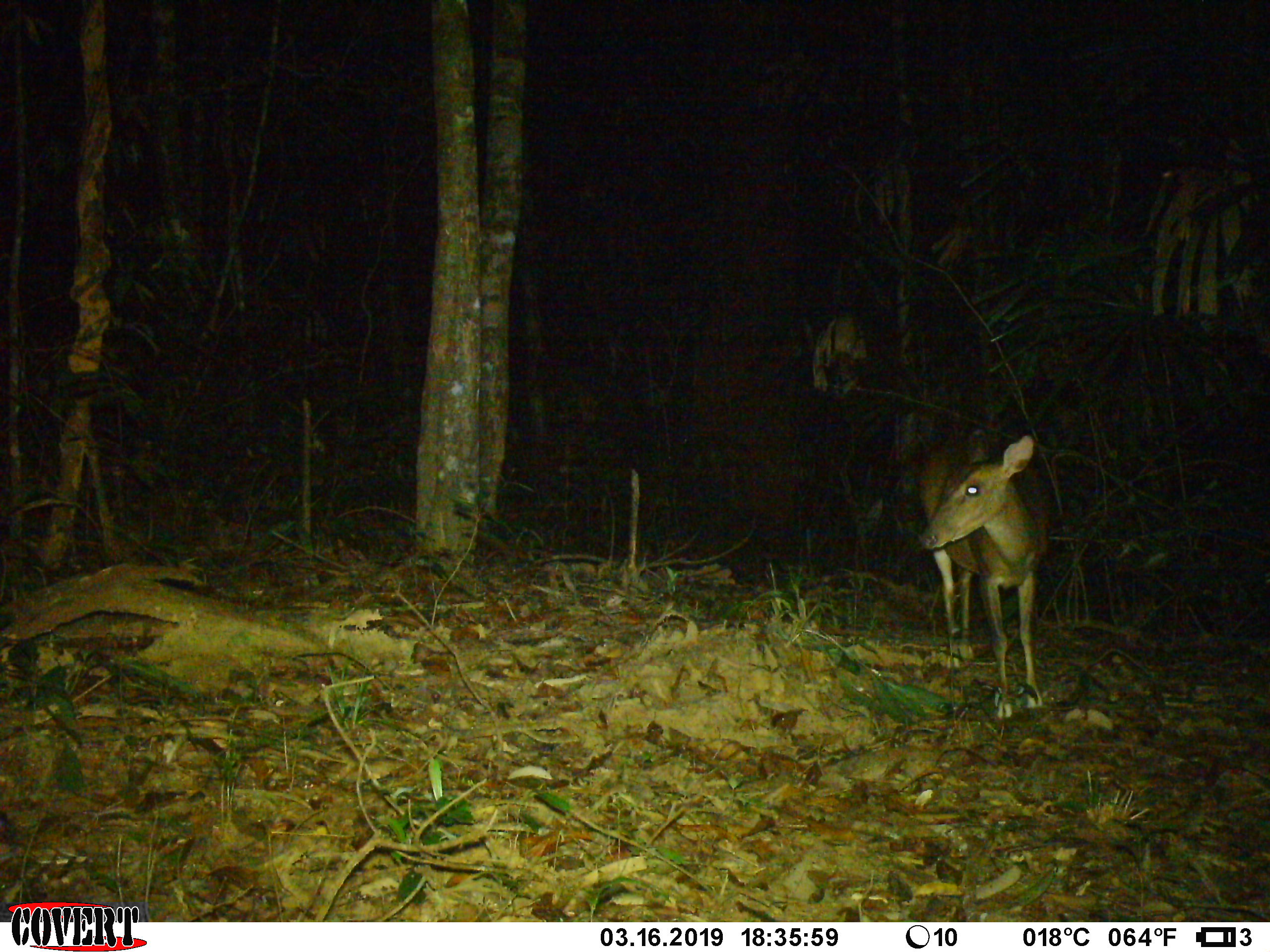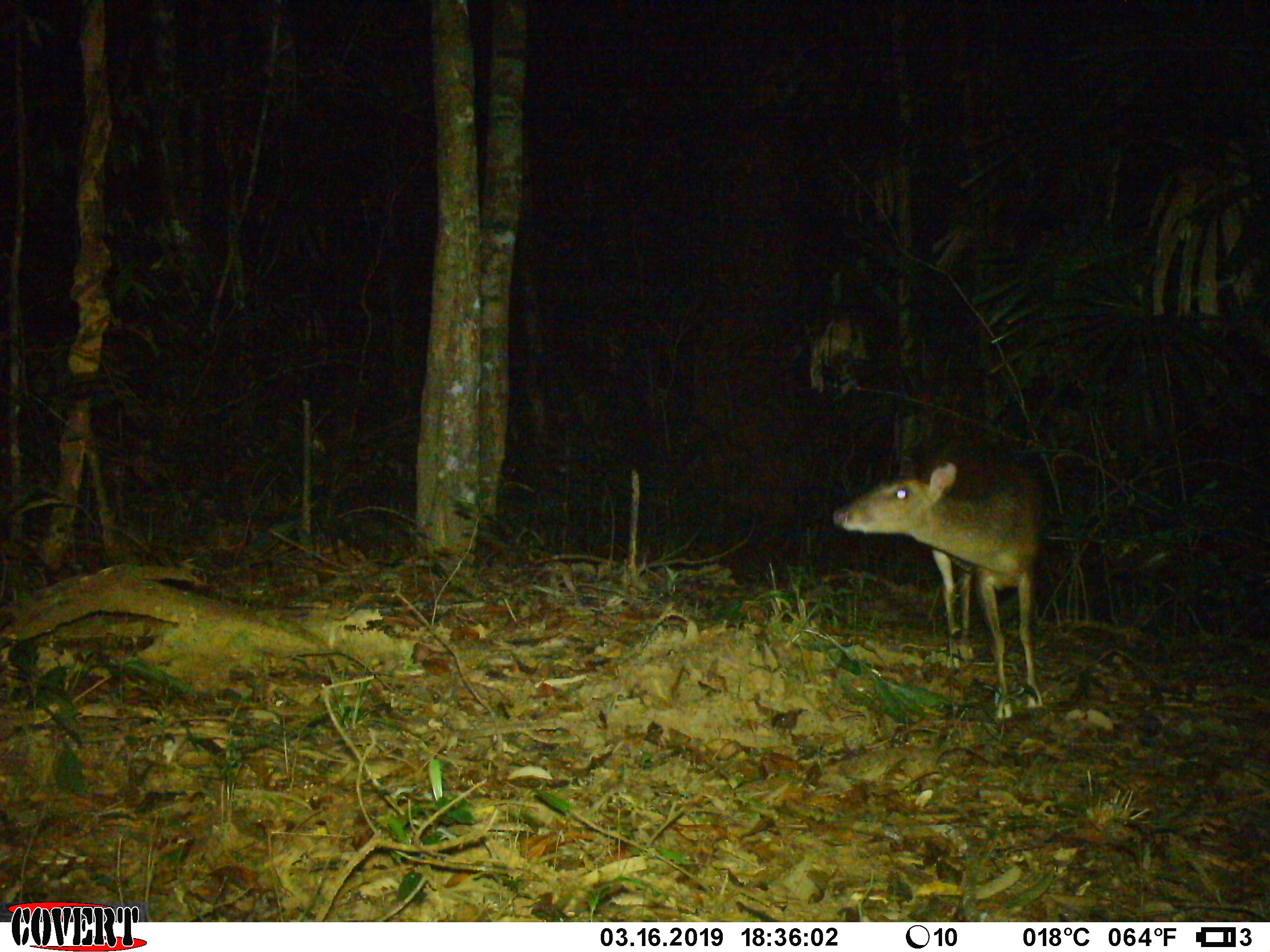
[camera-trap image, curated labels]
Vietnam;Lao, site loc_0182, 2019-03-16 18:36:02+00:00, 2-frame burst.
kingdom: Animalia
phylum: Chordata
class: Mammalia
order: Artiodactyla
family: Cervidae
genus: Muntiacus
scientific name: Muntiacus vuquangensis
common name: large-antlered muntjac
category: large antlered muntjac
Large antlered muntjac (large-antlered muntjac) (Muntiacus vuquangensis). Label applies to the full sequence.